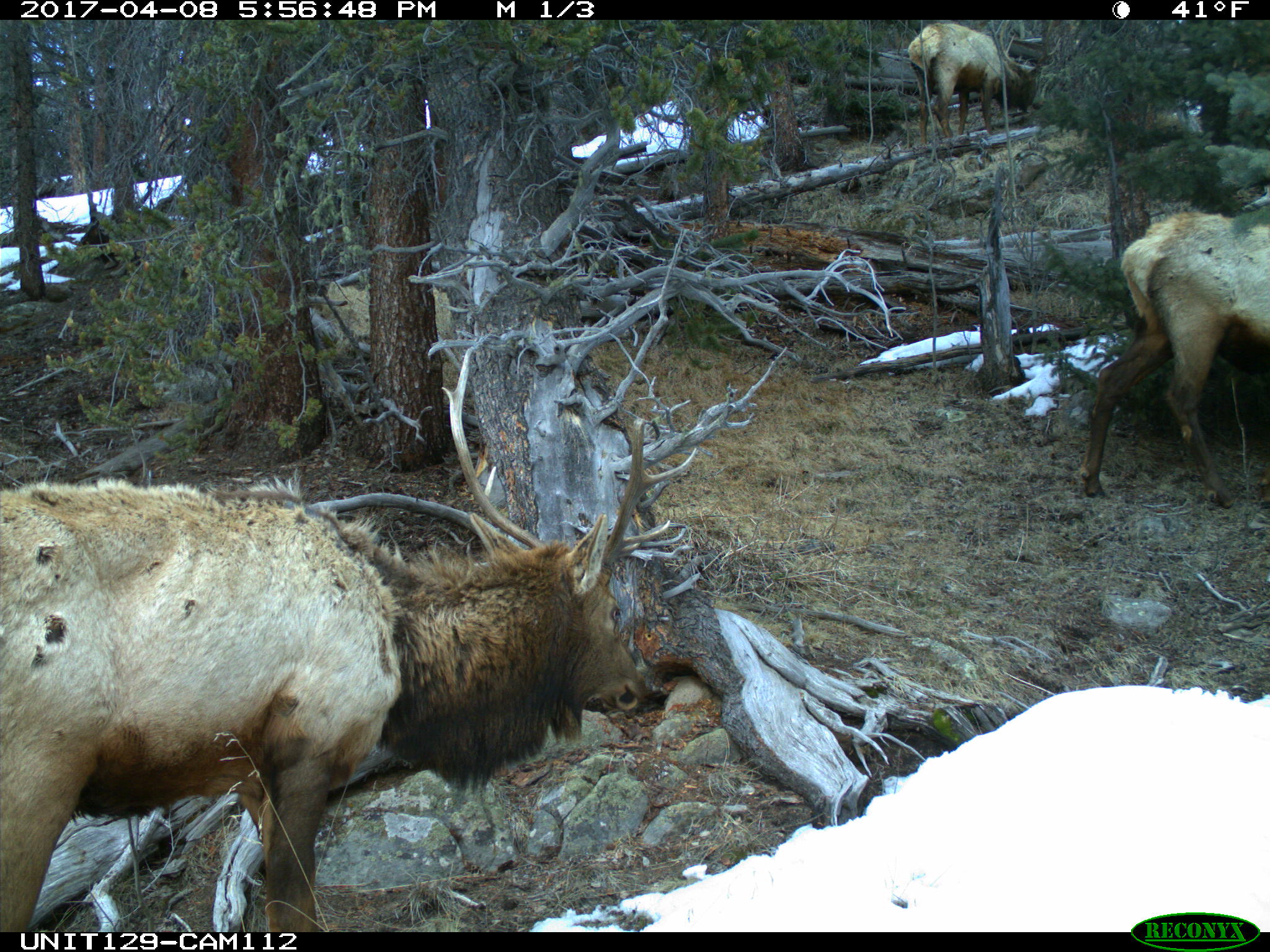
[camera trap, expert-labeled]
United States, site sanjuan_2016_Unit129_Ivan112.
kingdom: Animalia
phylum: Chordata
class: Mammalia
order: Artiodactyla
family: Cervidae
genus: Cervus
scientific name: Cervus elaphus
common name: red deer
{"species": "Cervus elaphus (red deer)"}